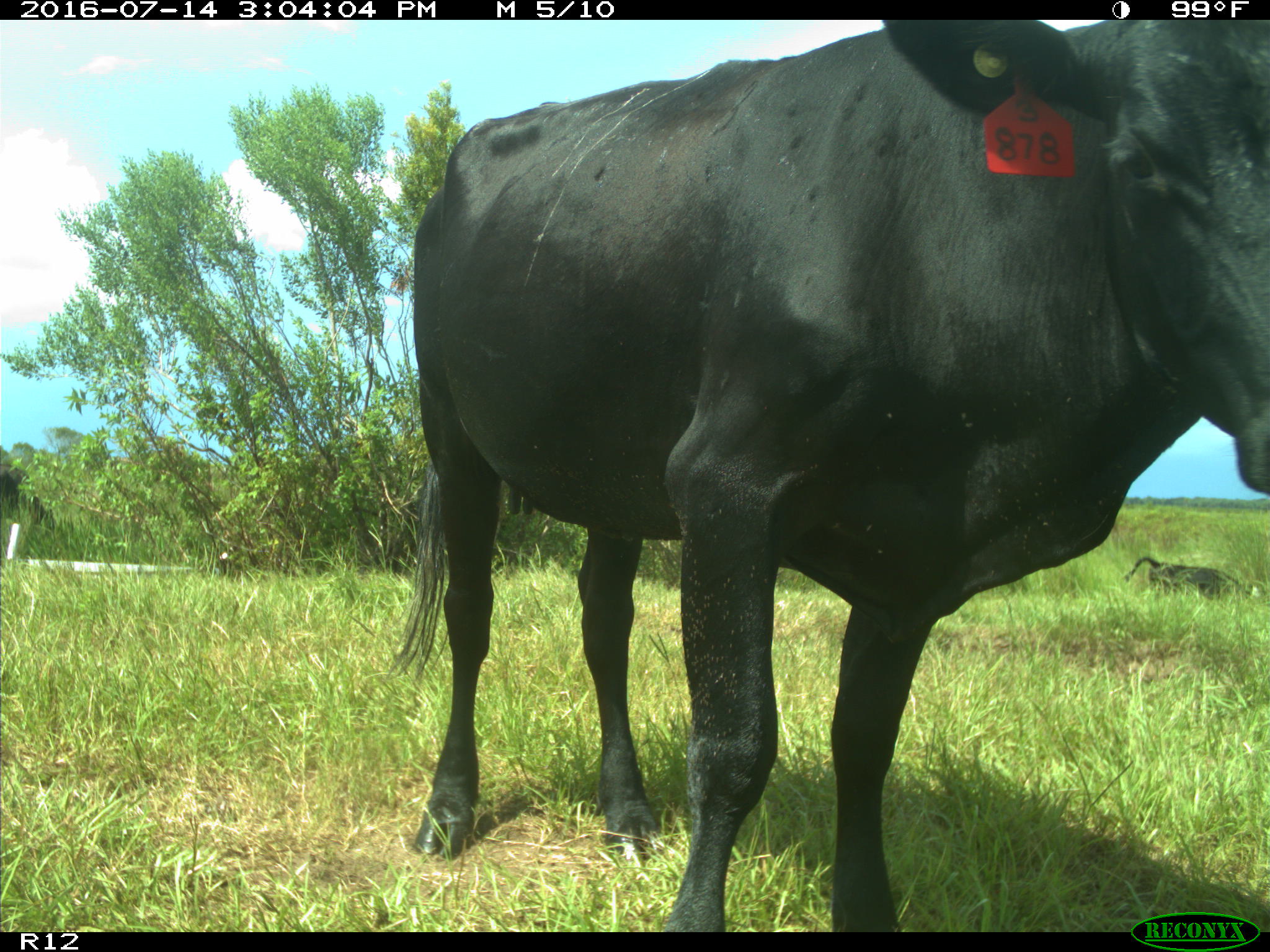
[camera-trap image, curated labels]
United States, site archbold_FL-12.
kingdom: Animalia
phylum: Chordata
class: Mammalia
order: Artiodactyla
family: Bovidae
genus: Bos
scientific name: Bos taurus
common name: domestic cow